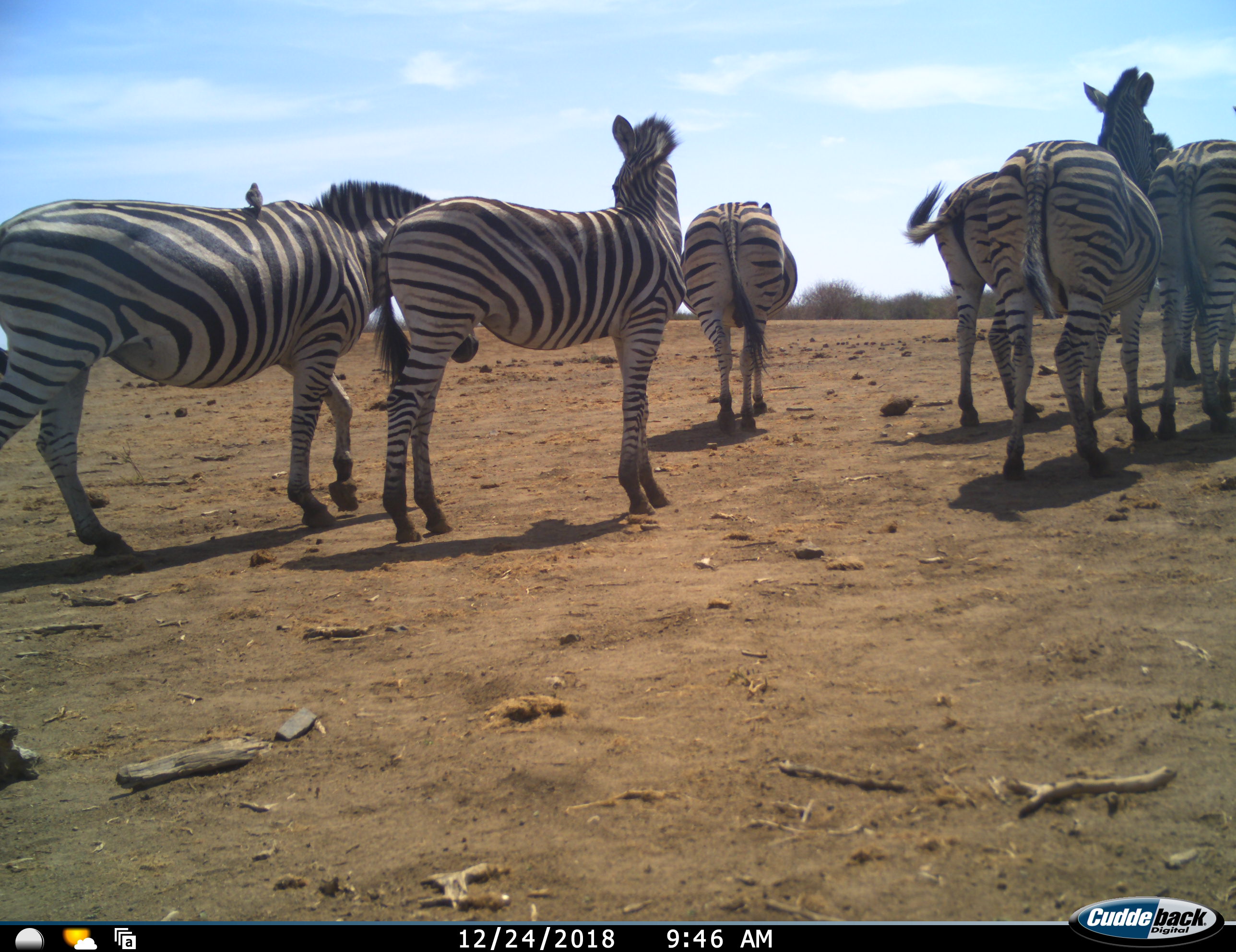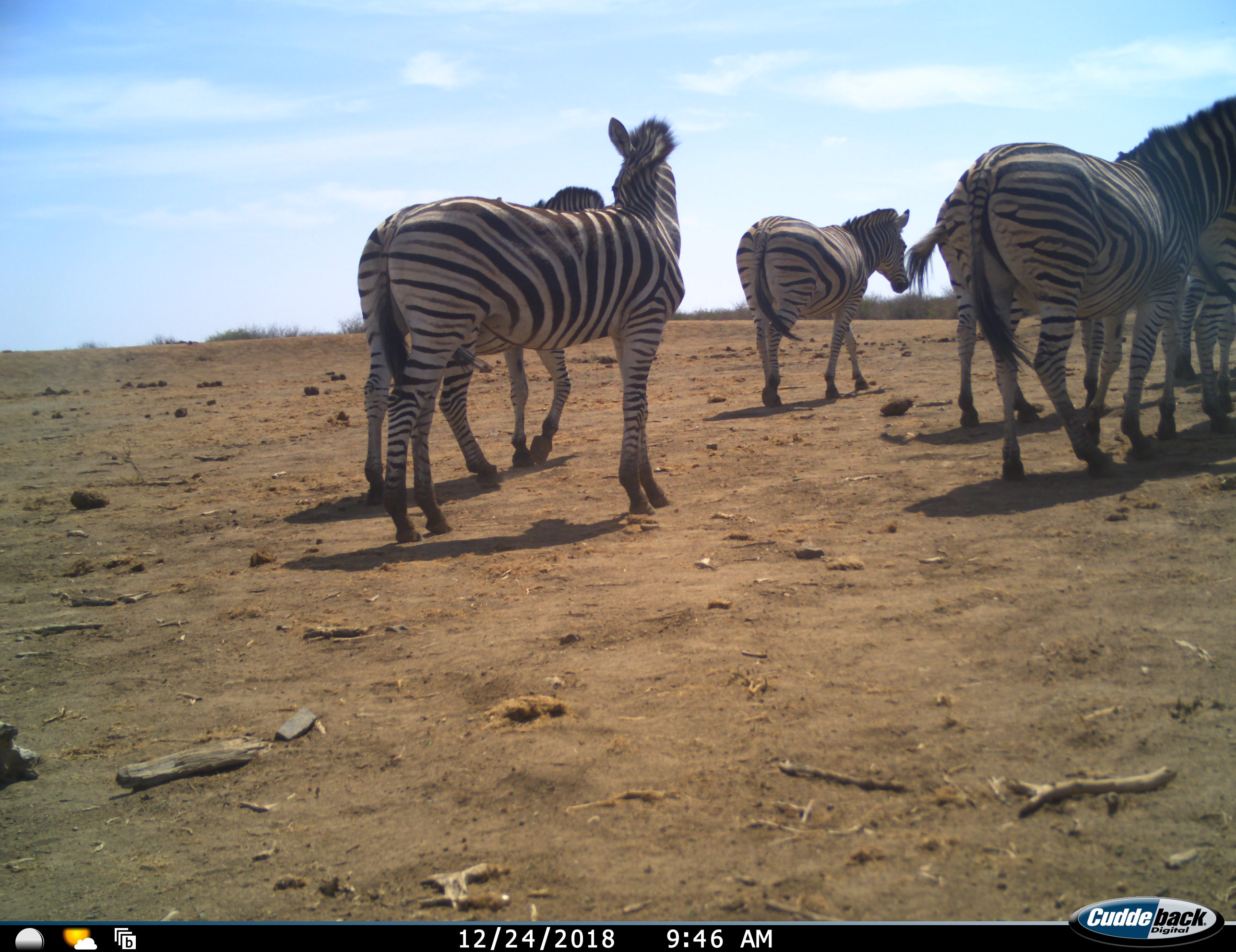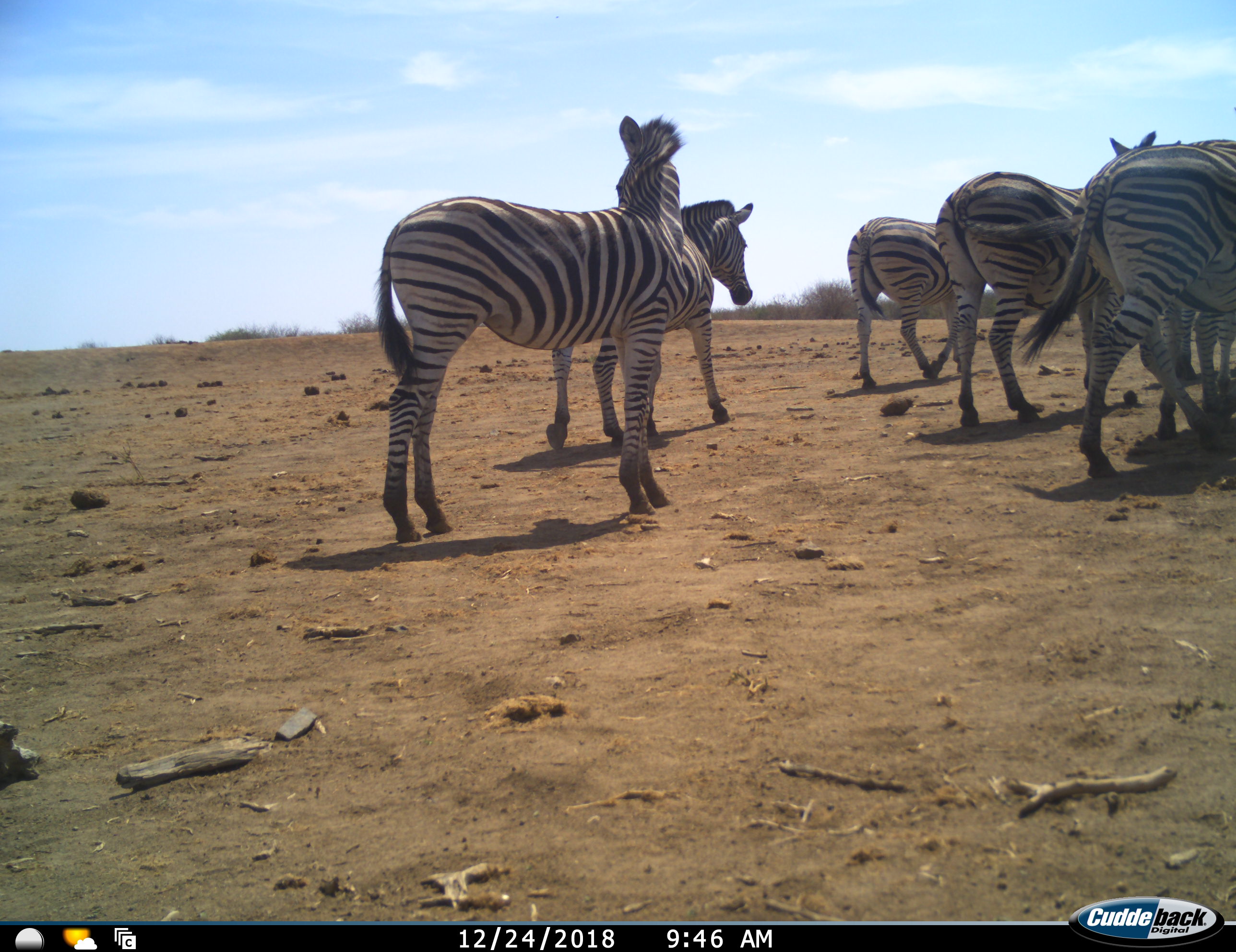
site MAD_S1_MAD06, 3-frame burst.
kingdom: Animalia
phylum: Chordata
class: Aves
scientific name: Aves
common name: bird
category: birdother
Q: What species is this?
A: Birdother (bird) (Aves).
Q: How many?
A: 1.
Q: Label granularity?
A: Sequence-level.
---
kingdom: Animalia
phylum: Chordata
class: Mammalia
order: Perissodactyla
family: Equidae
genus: Equus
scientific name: Equus quagga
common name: plains zebra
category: zebraplains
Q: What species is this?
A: Zebraplains (plains zebra) (Equus quagga).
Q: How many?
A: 6.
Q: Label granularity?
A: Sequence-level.